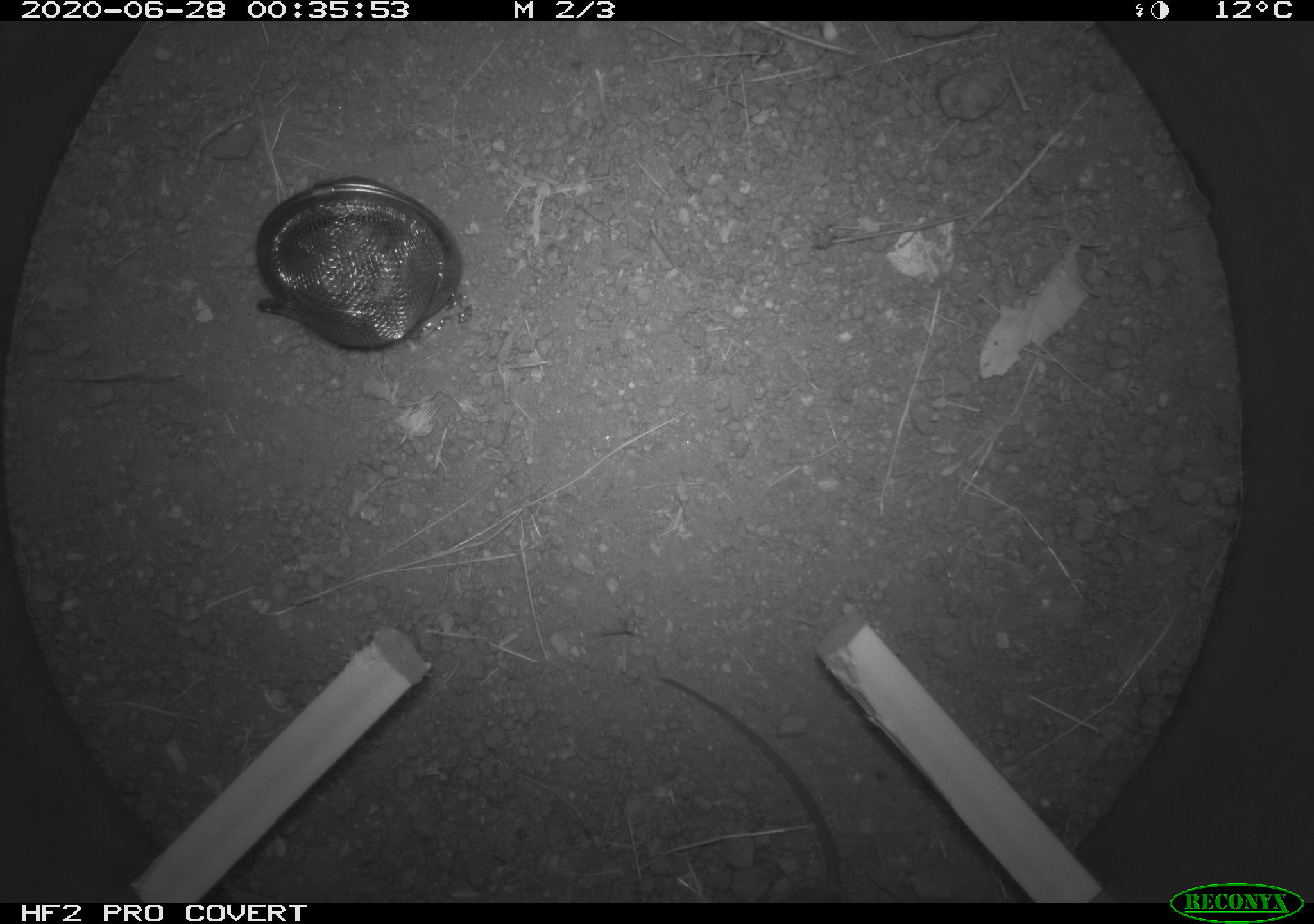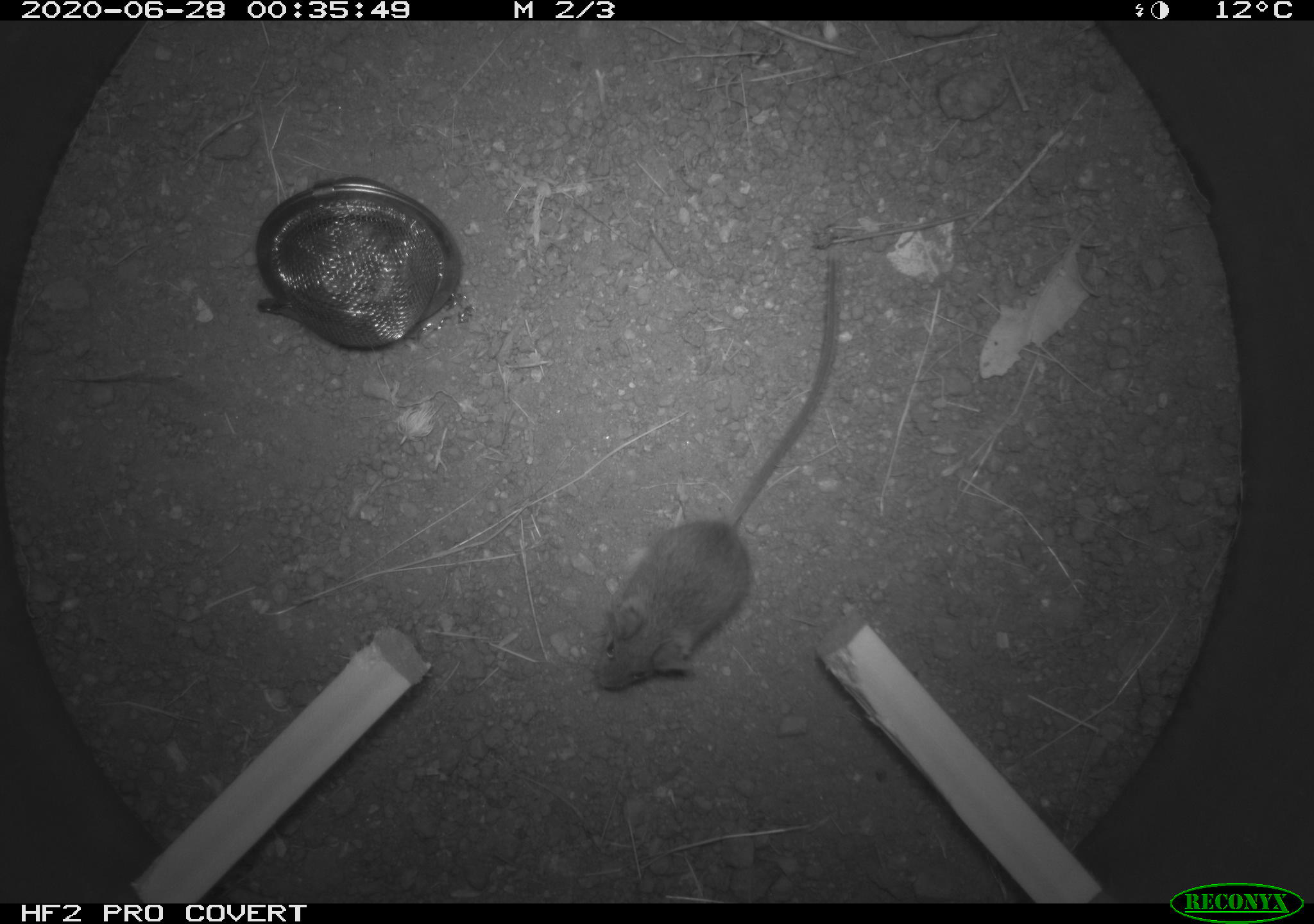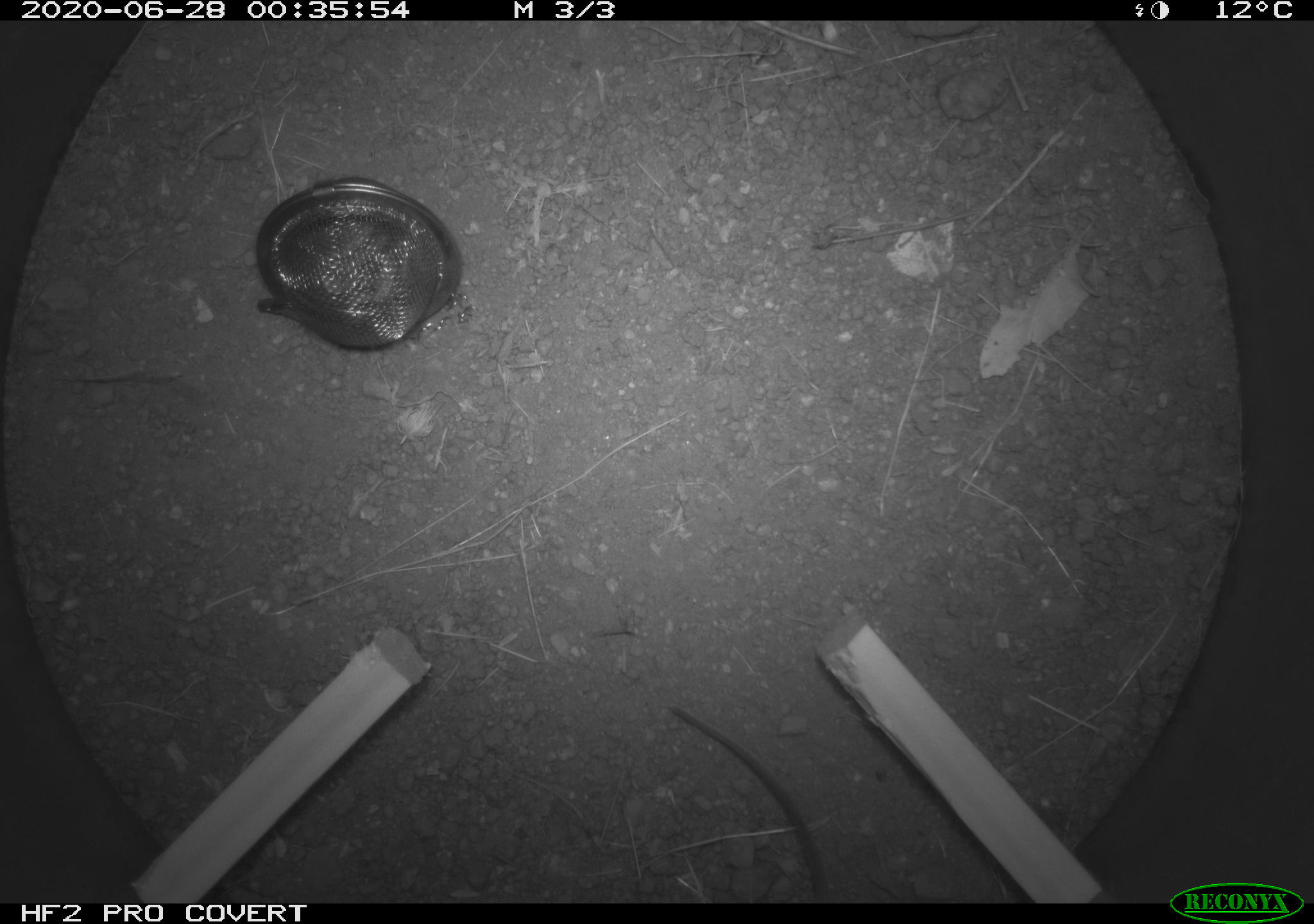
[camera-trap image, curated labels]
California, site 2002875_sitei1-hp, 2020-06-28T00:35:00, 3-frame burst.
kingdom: Animalia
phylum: Chordata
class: Mammalia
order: Rodentia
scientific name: Rodentia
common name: rodent